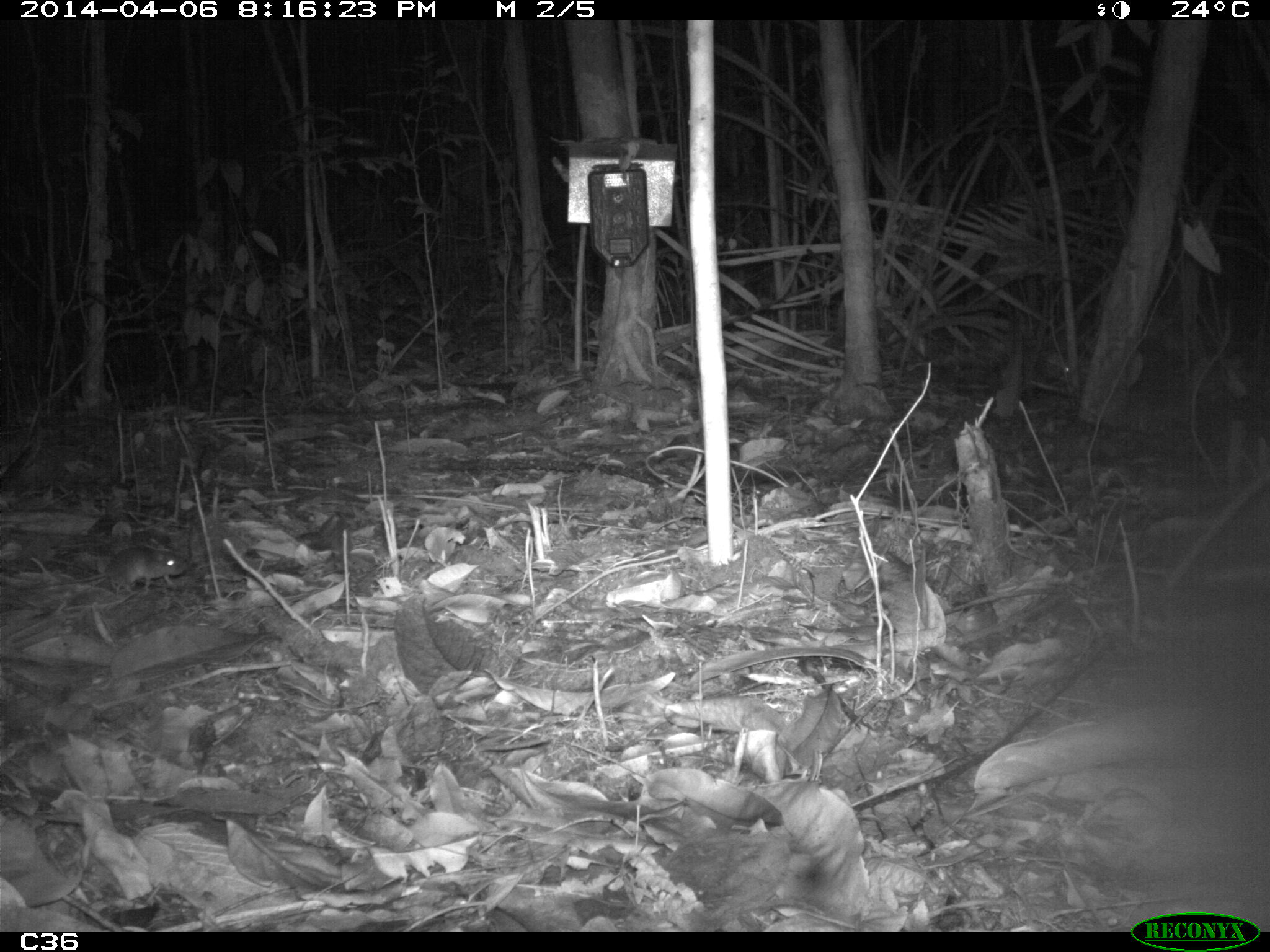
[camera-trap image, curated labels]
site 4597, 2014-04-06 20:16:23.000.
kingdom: Animalia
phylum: Chordata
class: Mammalia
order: Rodentia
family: Muridae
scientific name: Muridae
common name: mice, rats, and gerbils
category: unknown mouse or rat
Unknown mouse or rat (mice, rats, and gerbils) (Muridae), count 1, age adult.